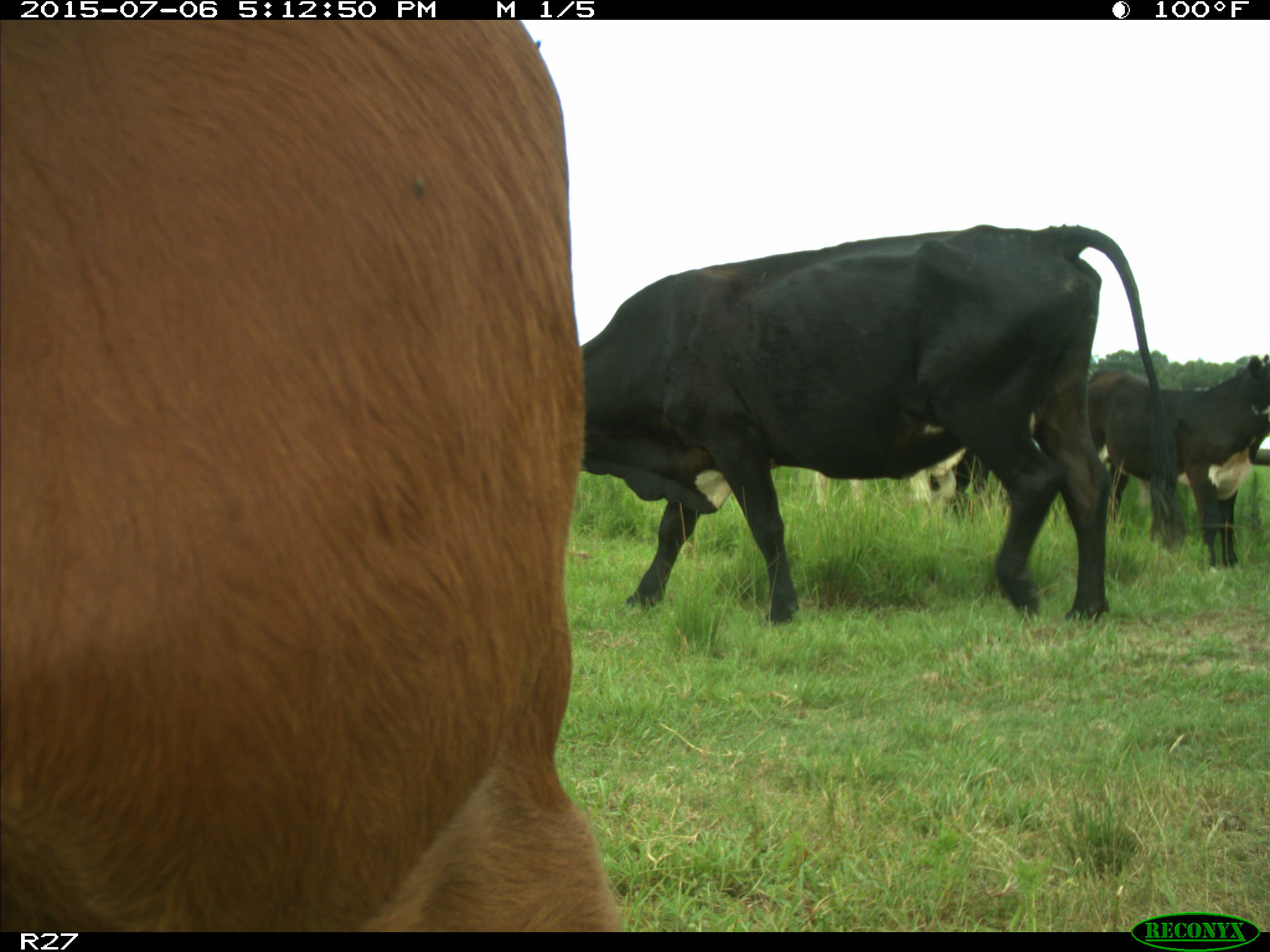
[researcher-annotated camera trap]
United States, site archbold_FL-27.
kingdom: Animalia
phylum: Chordata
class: Mammalia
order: Artiodactyla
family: Bovidae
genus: Bos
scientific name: Bos taurus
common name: domestic cow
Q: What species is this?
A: Bos taurus (domestic cow).